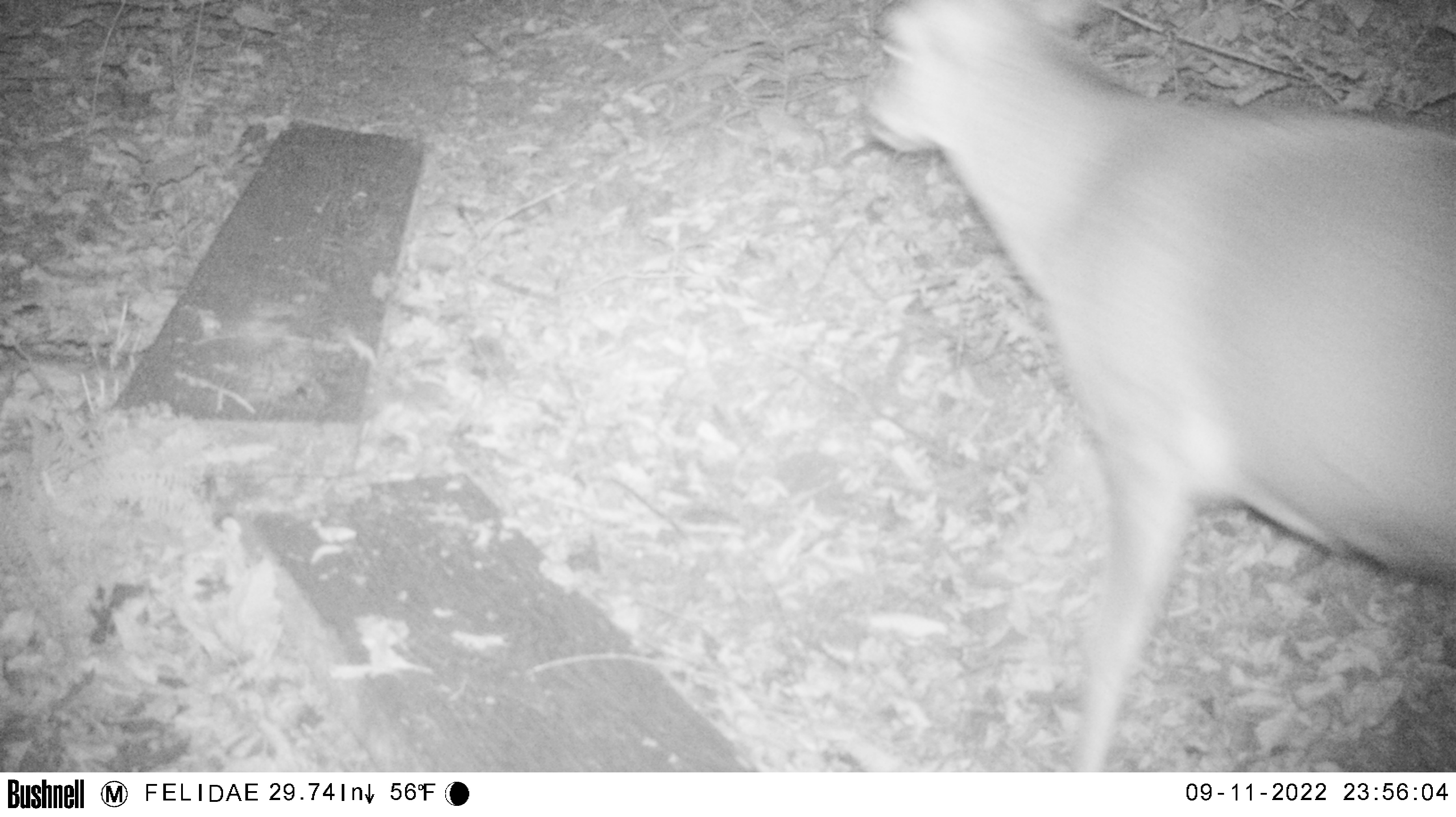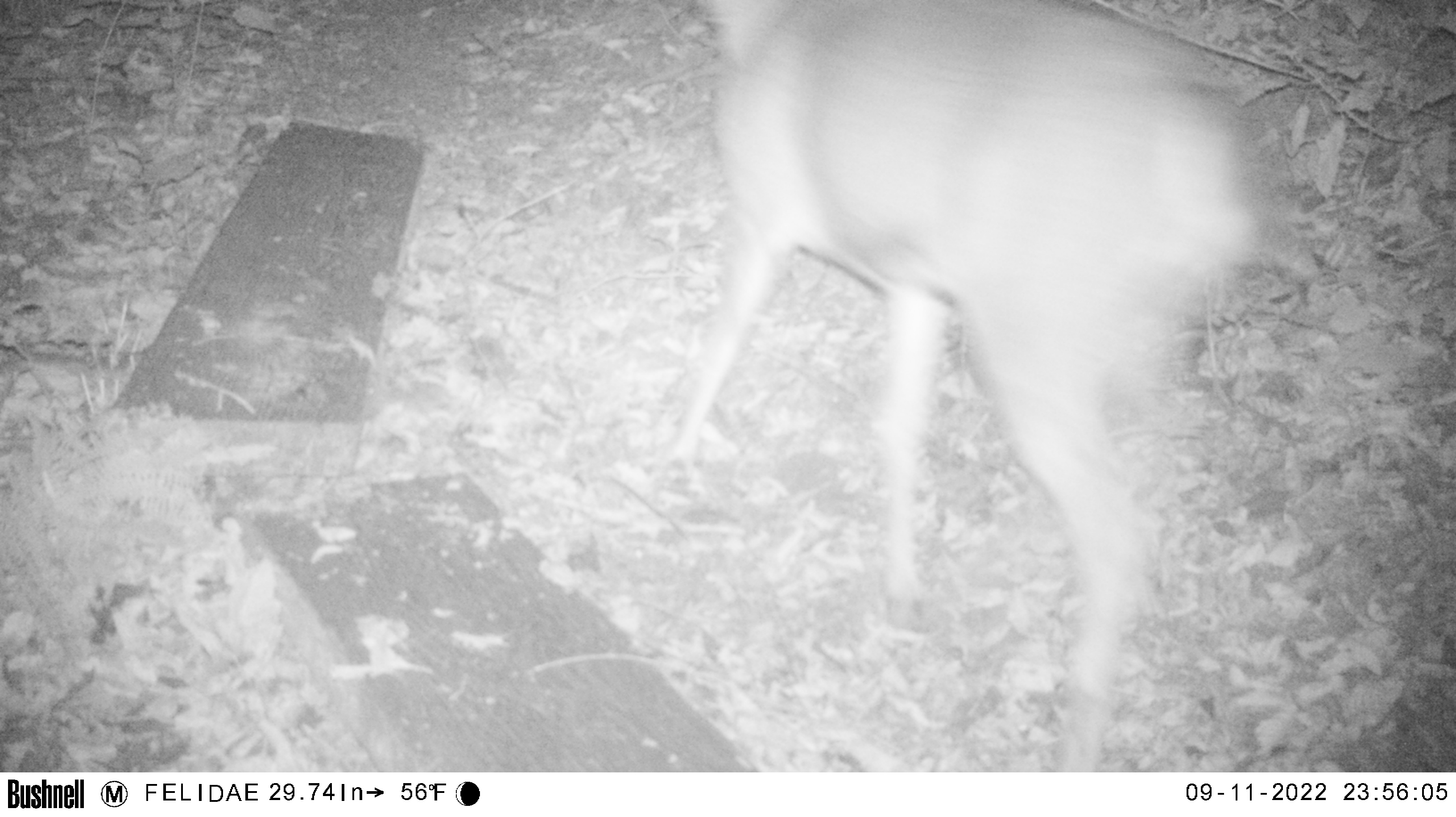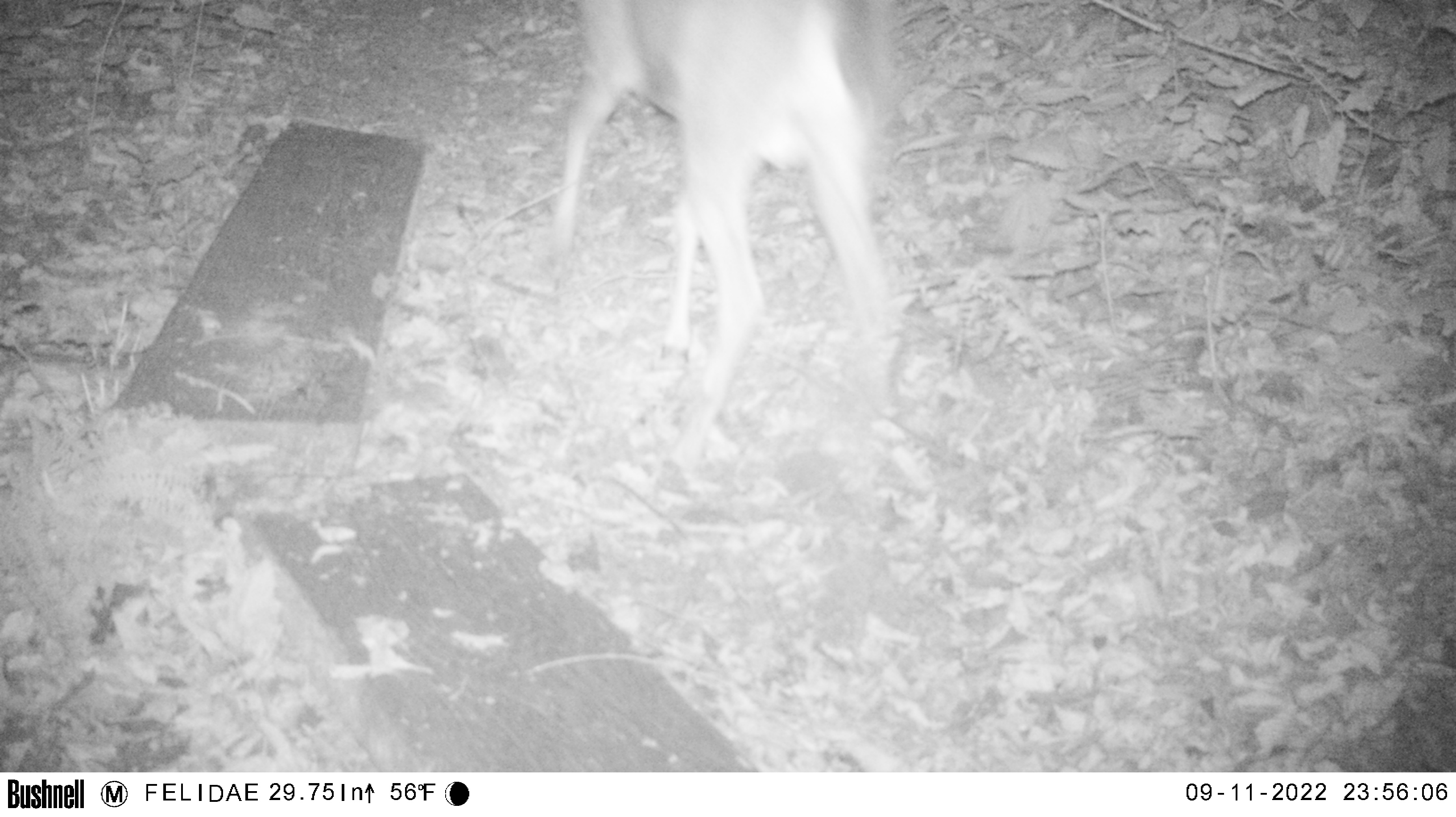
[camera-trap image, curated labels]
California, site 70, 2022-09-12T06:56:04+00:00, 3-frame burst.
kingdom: Animalia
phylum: Chordata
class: Mammalia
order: Artiodactyla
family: Cervidae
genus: Odocoileus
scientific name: Odocoileus hemionus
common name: mule deer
Mule deer (Odocoileus hemionus).